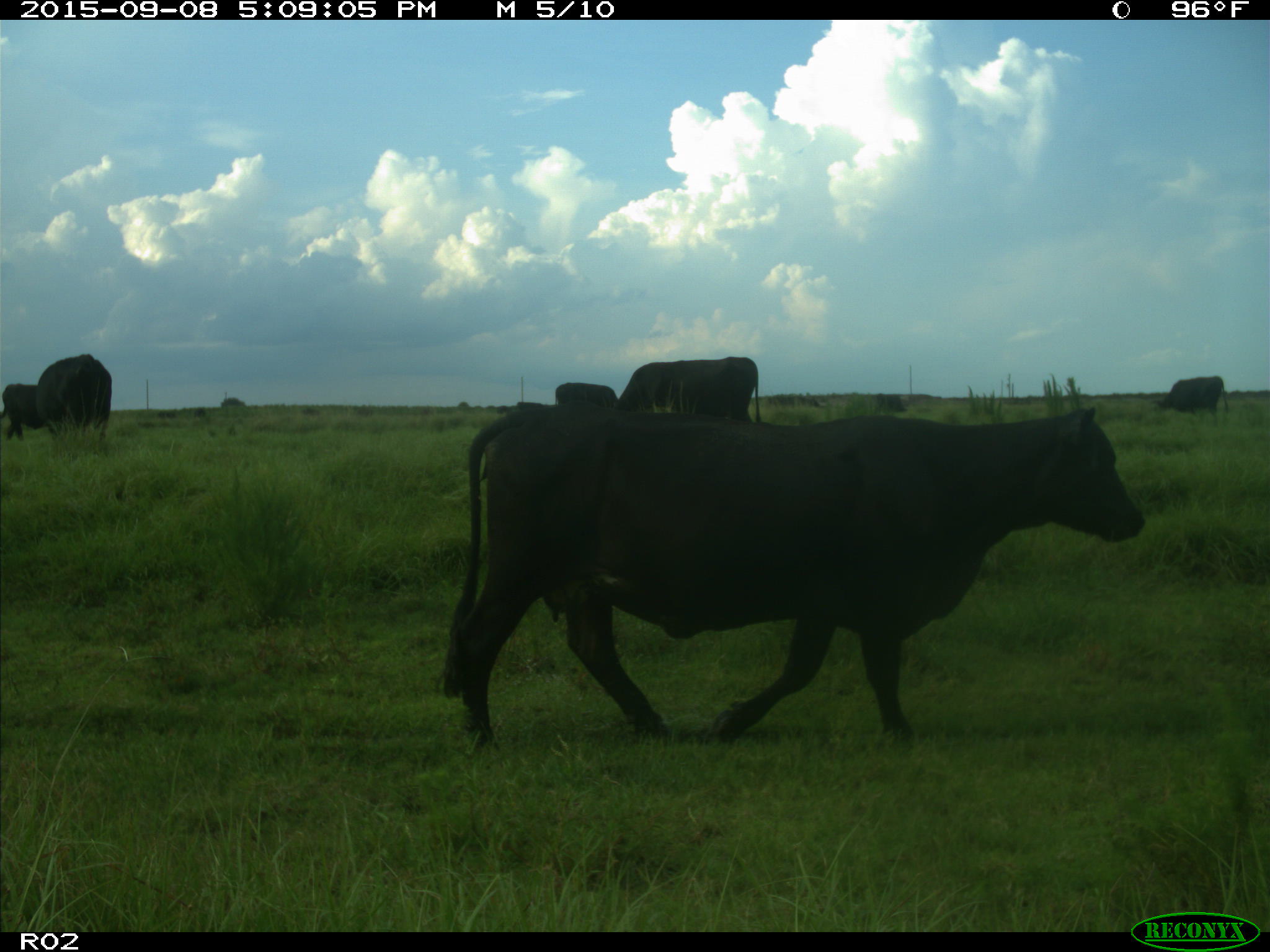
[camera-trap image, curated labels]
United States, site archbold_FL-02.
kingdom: Animalia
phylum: Chordata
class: Mammalia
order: Artiodactyla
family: Bovidae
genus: Bos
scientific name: Bos taurus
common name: domestic cow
Bos taurus (domestic cow).